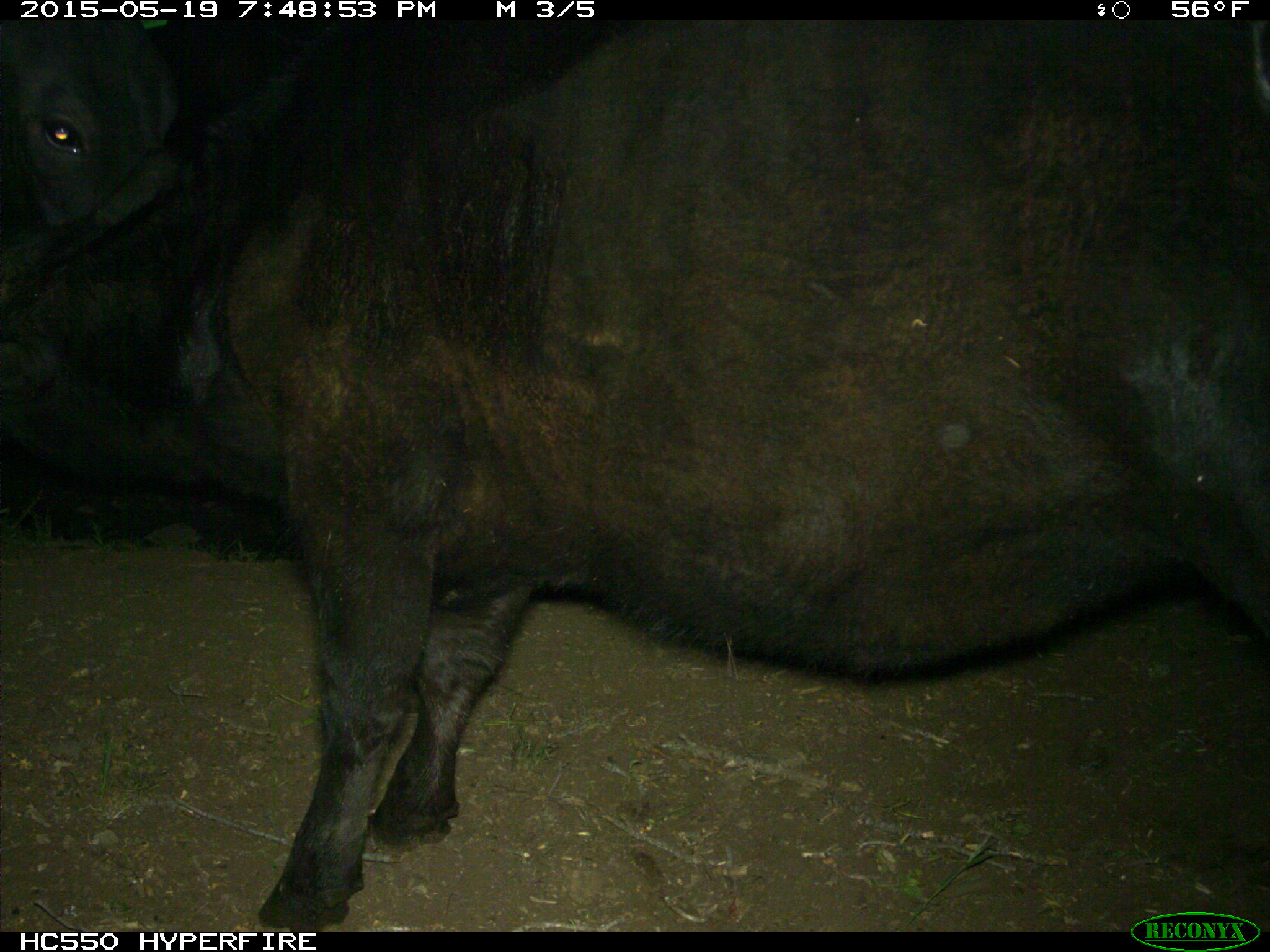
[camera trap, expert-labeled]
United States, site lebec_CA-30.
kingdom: Animalia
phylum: Chordata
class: Mammalia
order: Artiodactyla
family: Bovidae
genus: Bos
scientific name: Bos taurus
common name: domestic cow